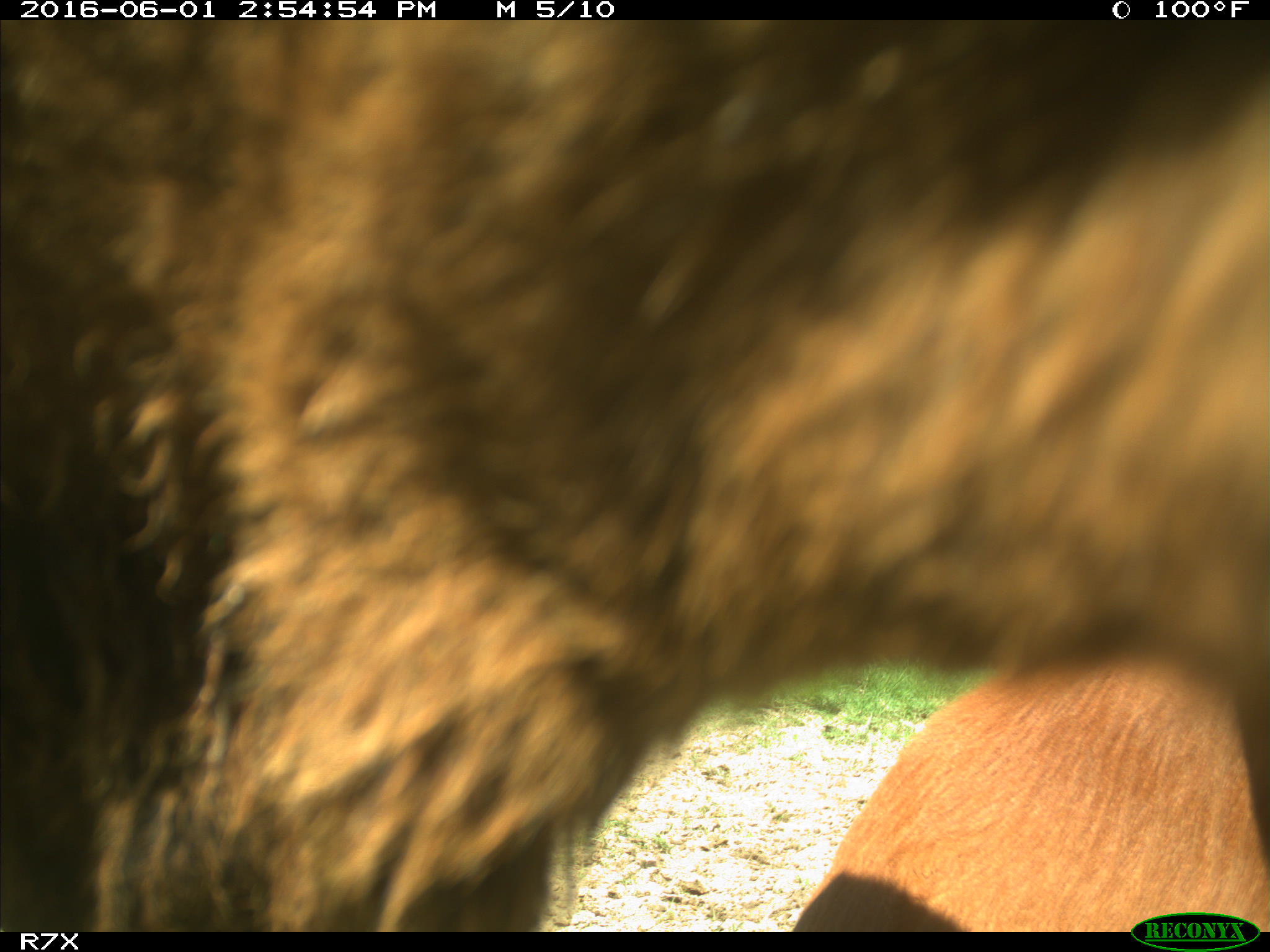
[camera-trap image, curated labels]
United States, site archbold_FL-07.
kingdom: Animalia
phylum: Chordata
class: Mammalia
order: Artiodactyla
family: Bovidae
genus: Bos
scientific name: Bos taurus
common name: domestic cow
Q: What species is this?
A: Bos taurus (domestic cow).